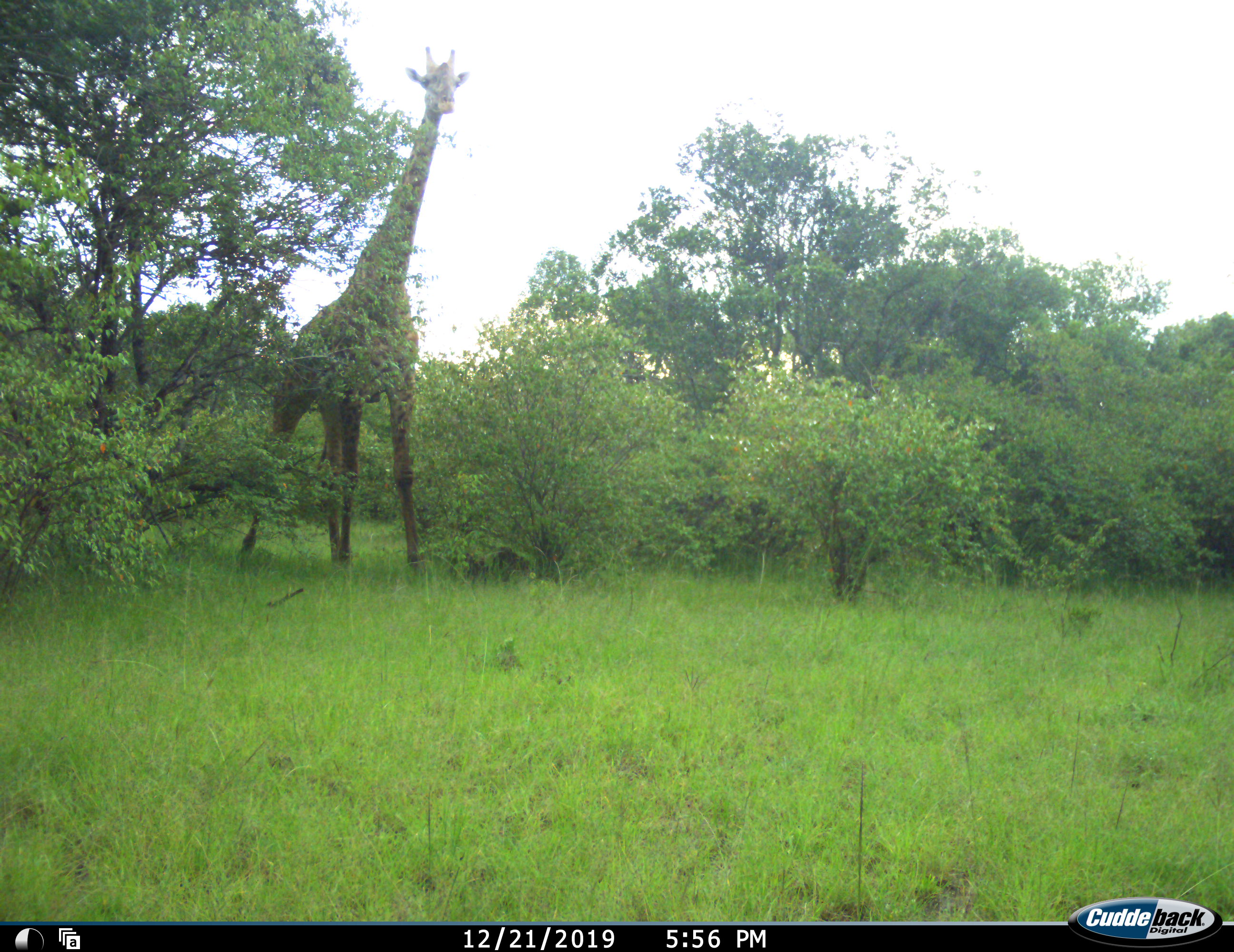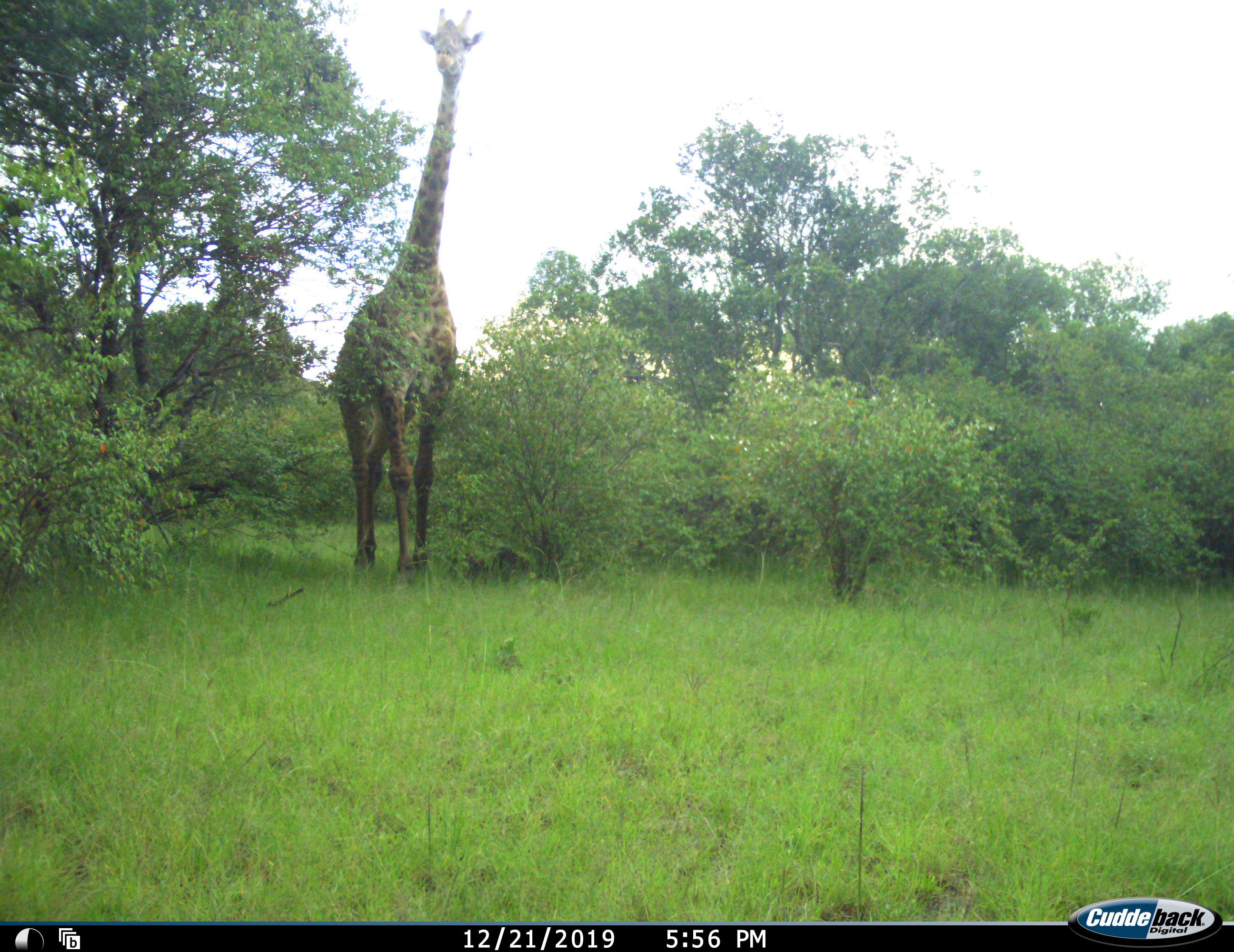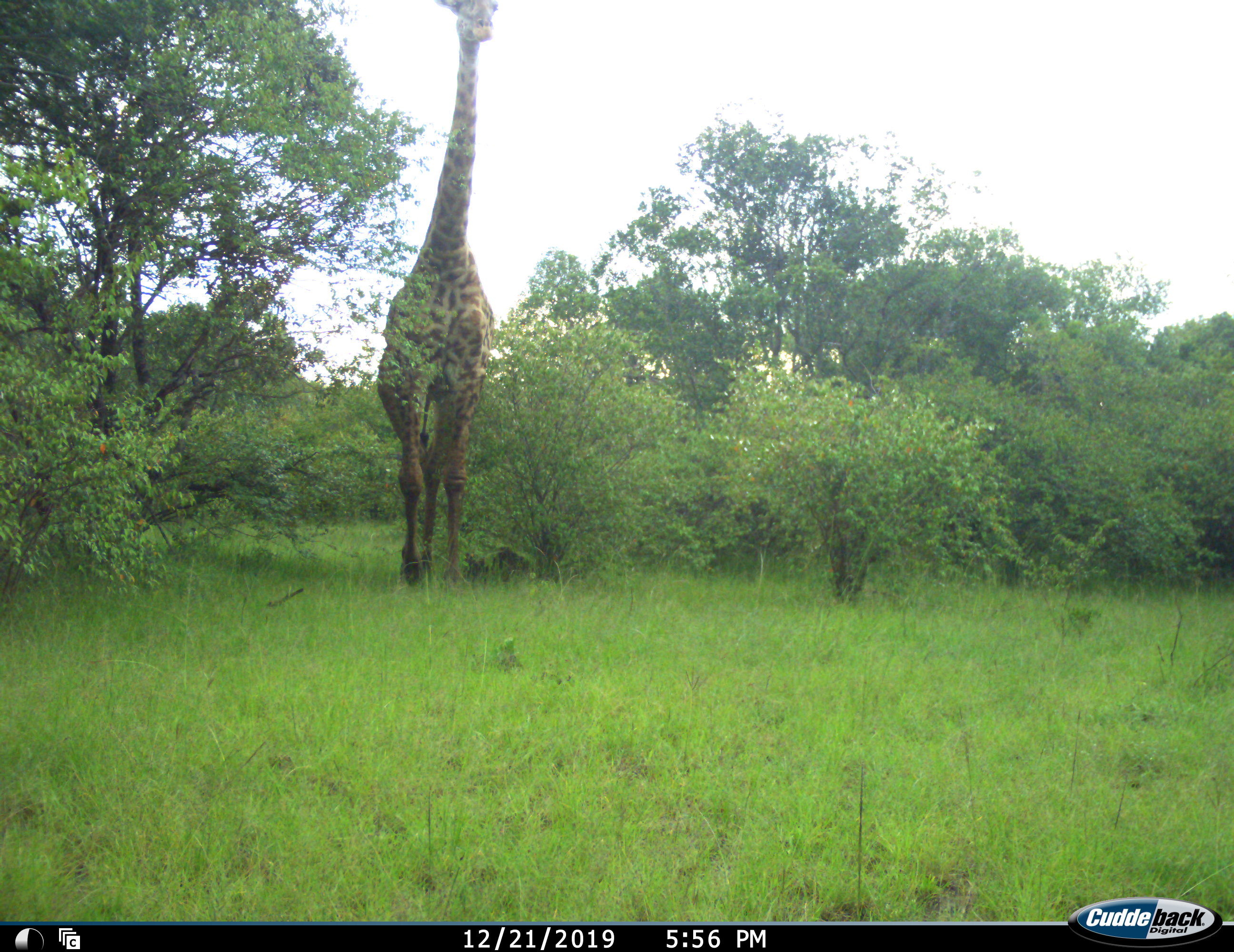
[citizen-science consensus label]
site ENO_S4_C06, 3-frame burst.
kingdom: Animalia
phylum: Chordata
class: Mammalia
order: Artiodactyla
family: Giraffidae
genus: Giraffa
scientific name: Giraffa camelopardalis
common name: giraffe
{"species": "giraffe (Giraffa camelopardalis)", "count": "1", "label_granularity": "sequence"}